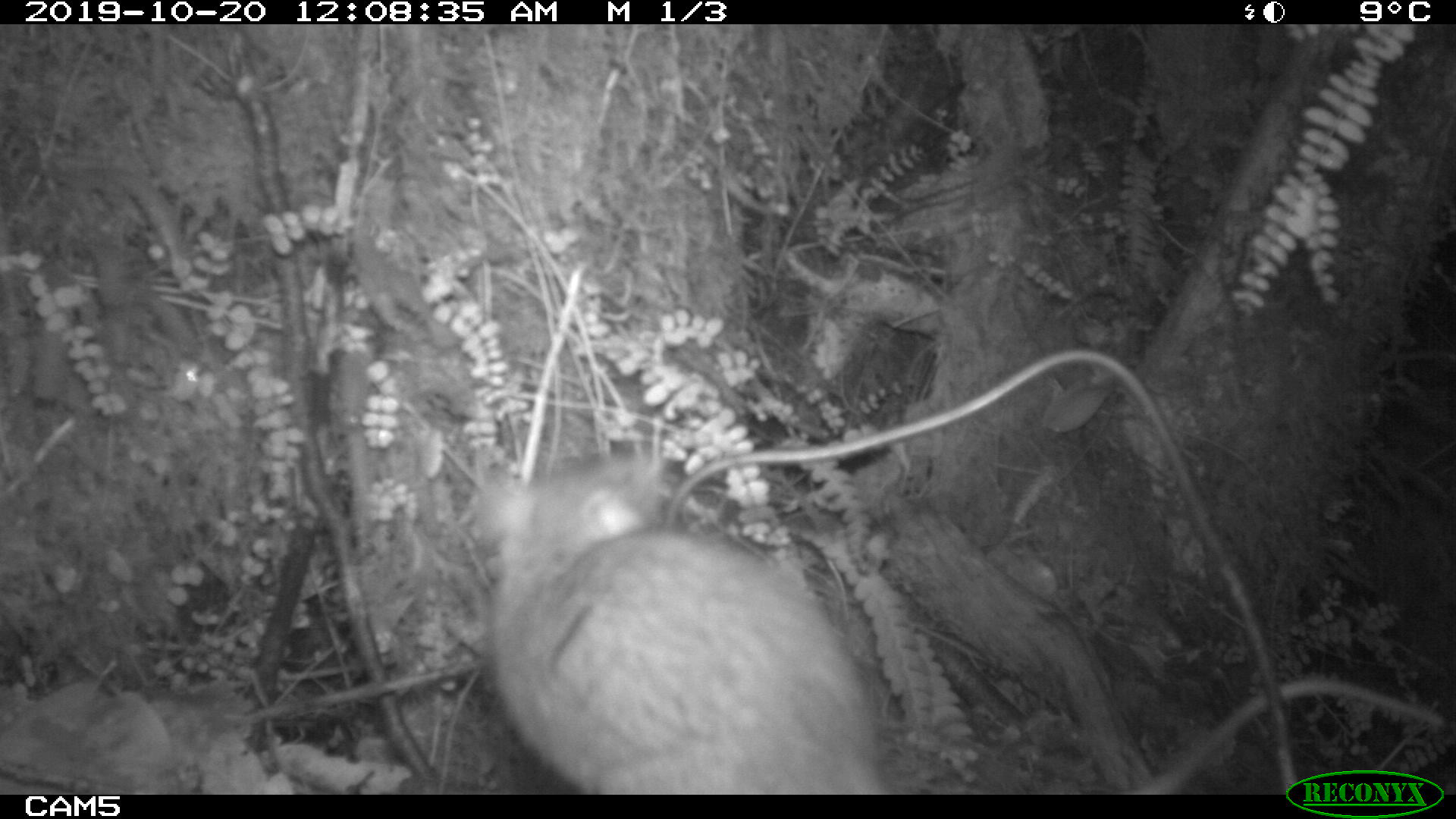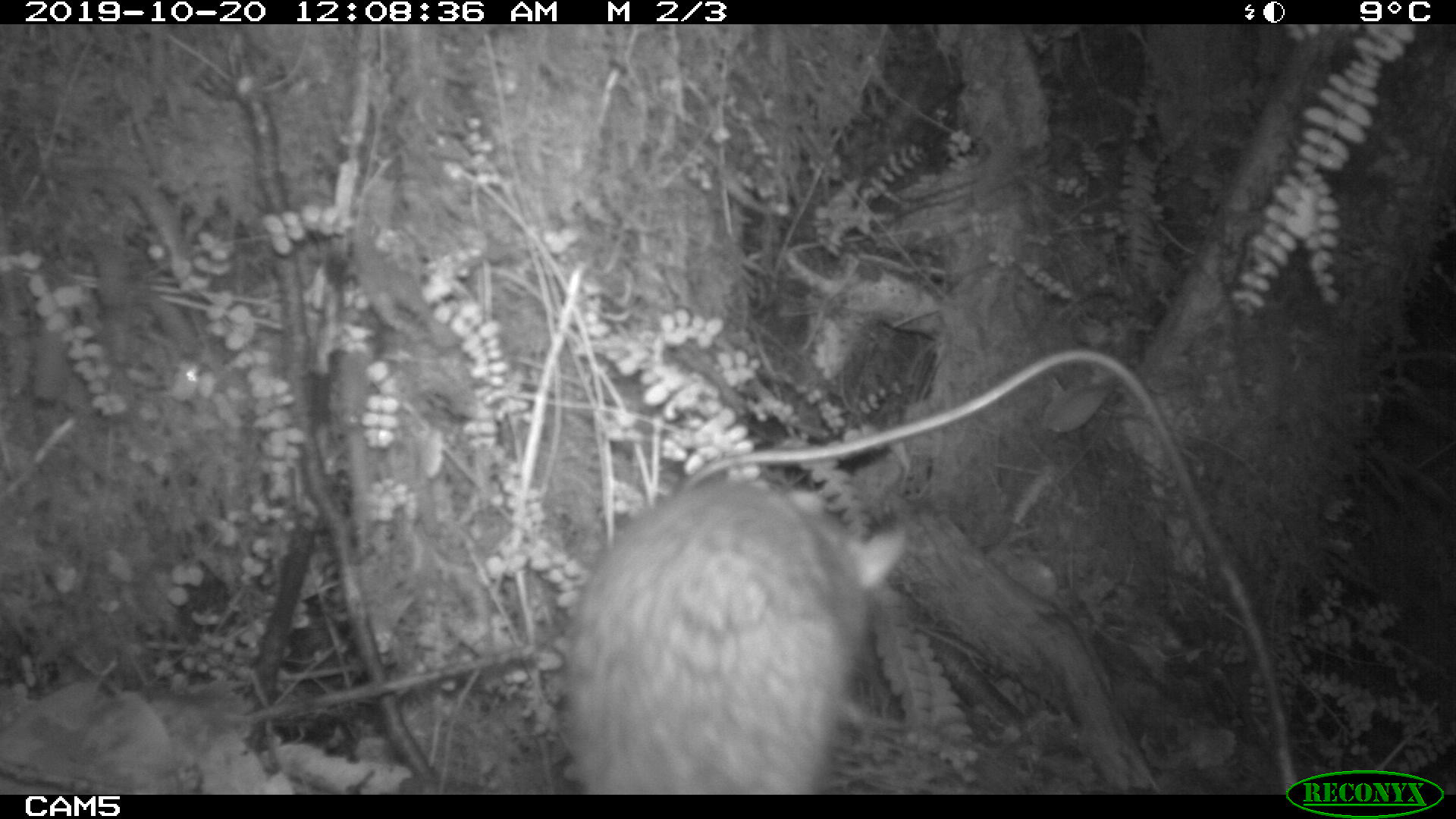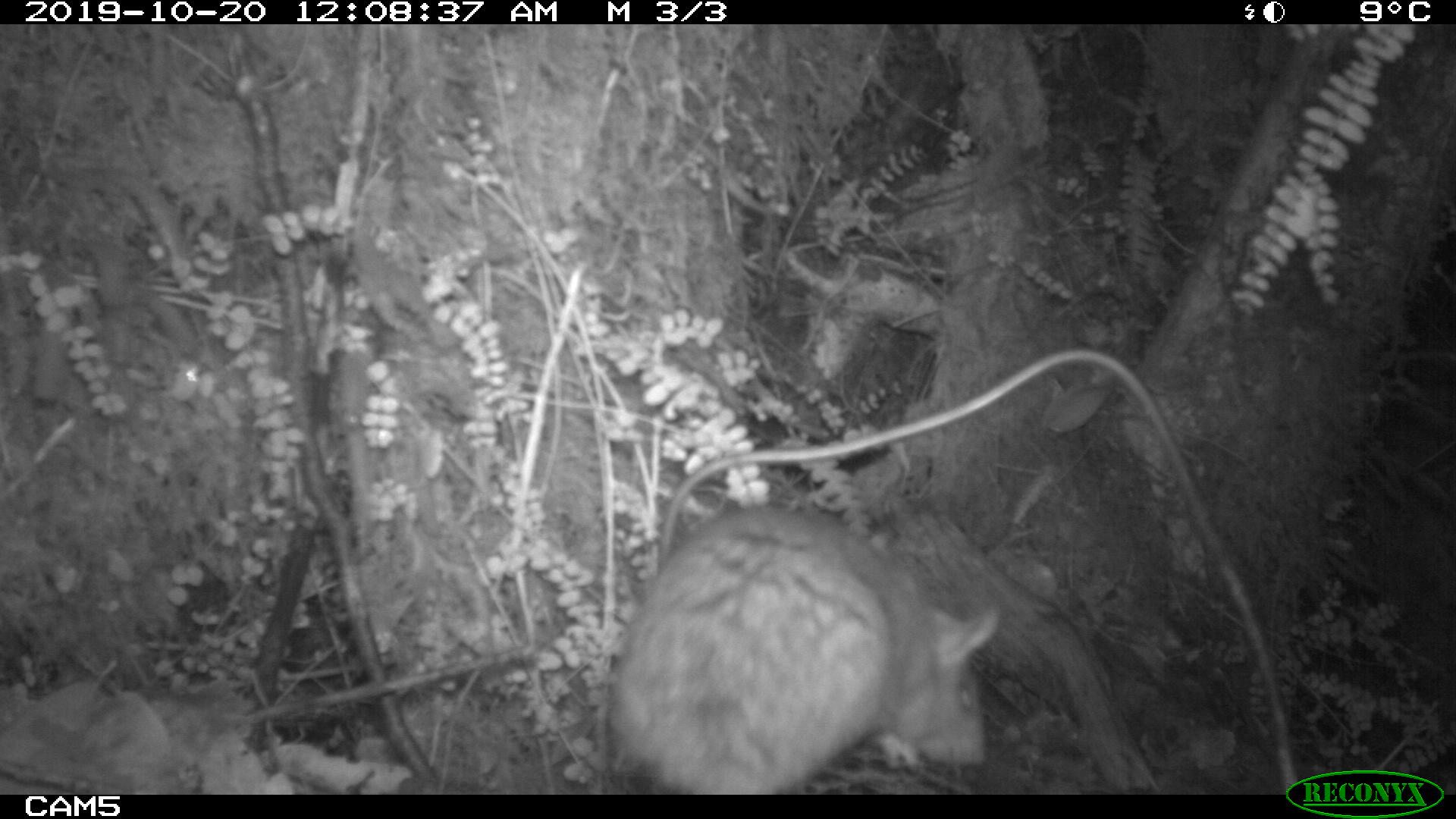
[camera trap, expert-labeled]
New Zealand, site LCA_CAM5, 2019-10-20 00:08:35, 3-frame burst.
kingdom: Animalia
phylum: Chordata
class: Mammalia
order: Rodentia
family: Muridae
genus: Rattus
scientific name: Rattus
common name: rat